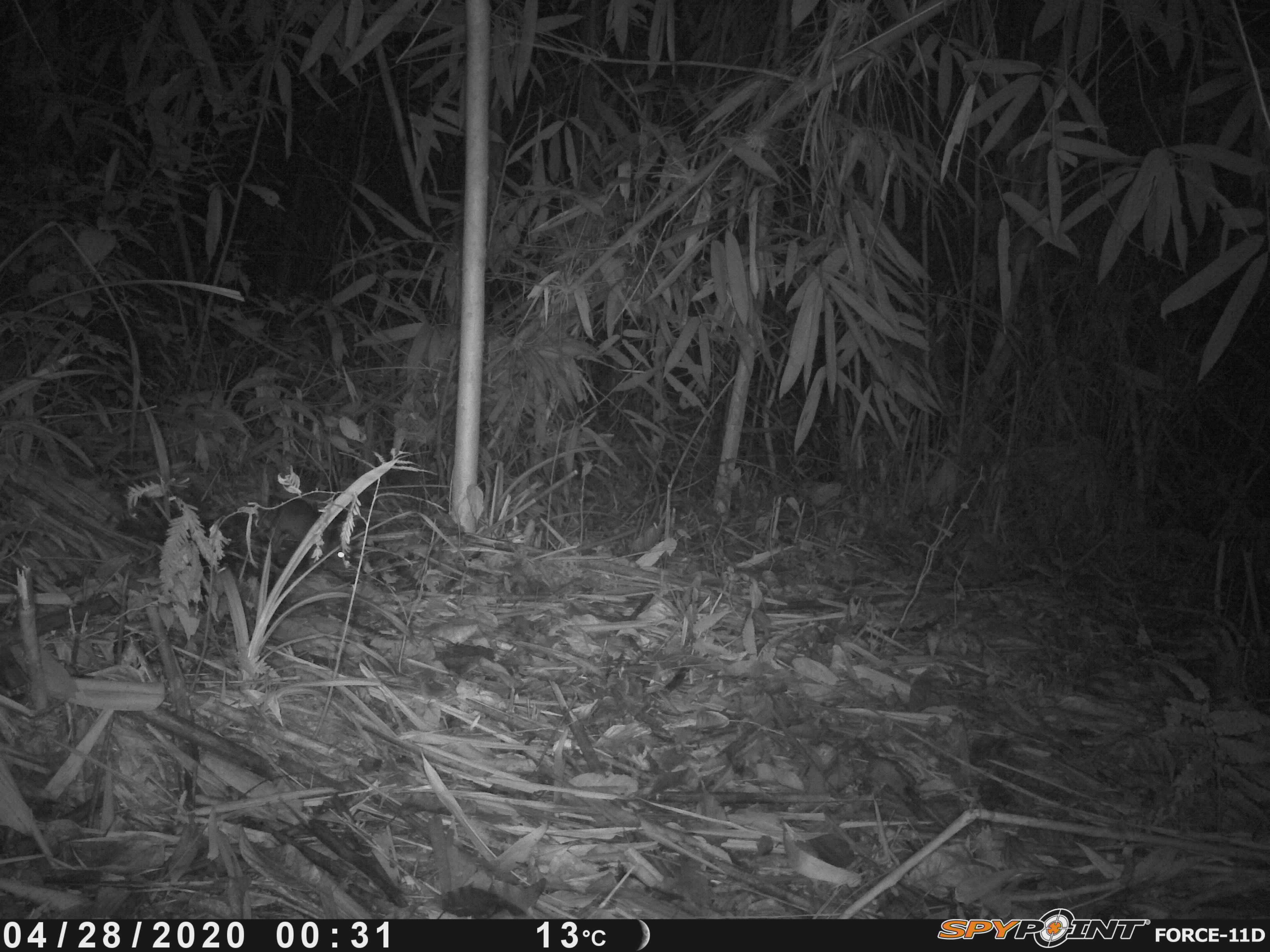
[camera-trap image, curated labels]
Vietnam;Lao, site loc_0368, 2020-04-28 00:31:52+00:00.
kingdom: Animalia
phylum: Chordata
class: Mammalia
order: Rodentia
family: Muridae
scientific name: Muridae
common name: old-world mice and rats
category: unidentified murid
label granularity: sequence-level